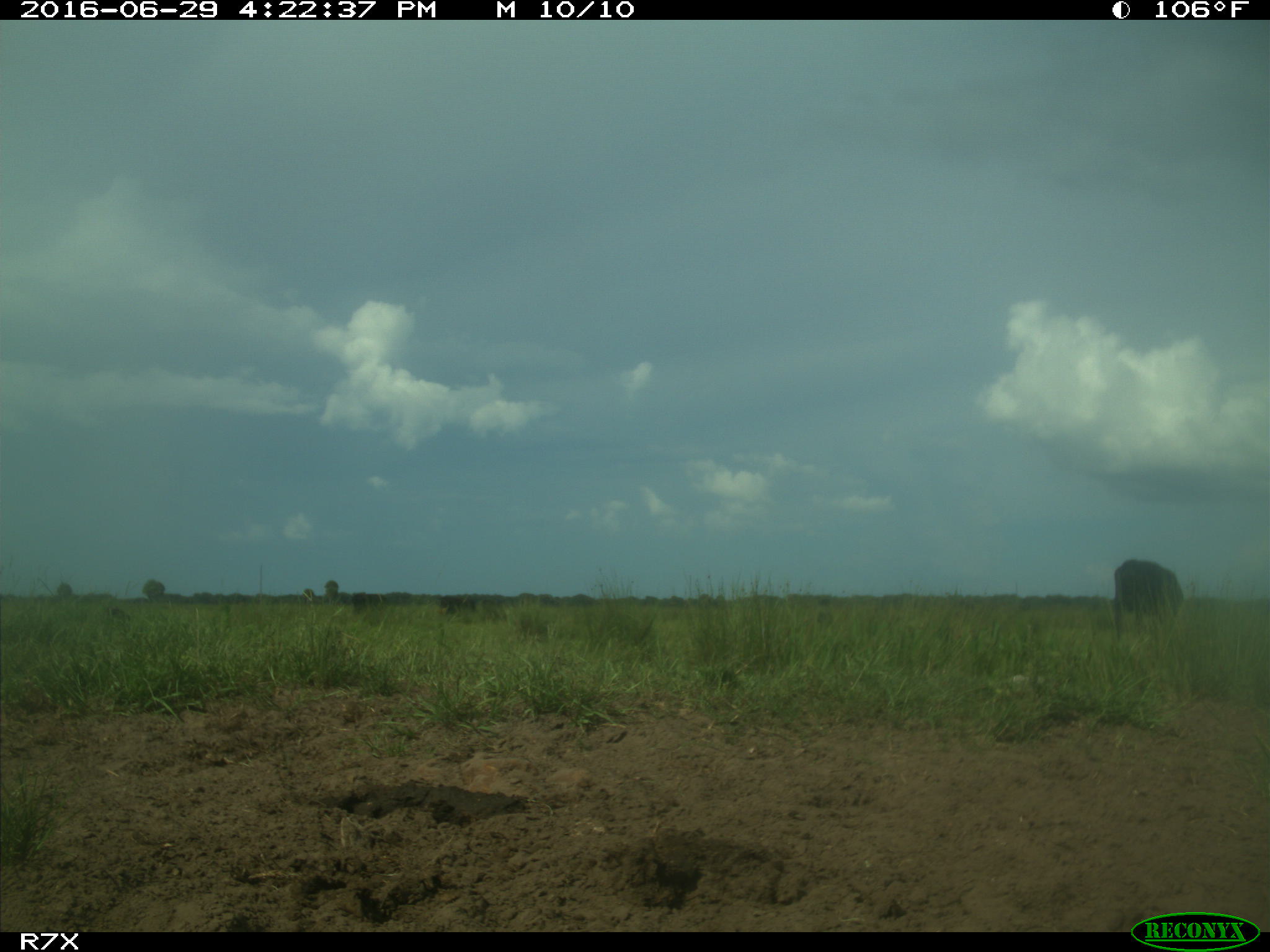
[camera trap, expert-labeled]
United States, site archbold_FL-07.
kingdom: Animalia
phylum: Chordata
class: Mammalia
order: Artiodactyla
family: Bovidae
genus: Bos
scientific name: Bos taurus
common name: domestic cow